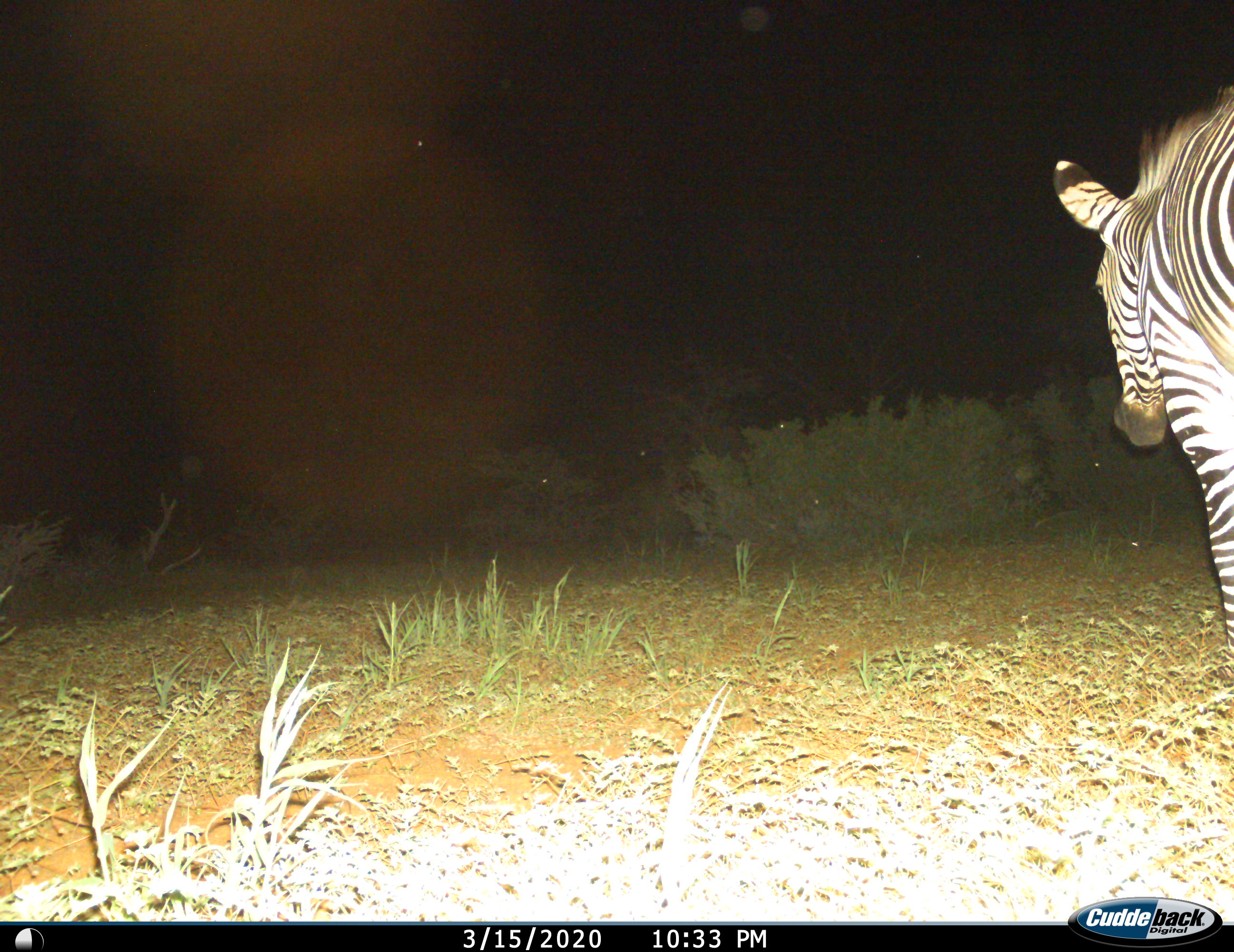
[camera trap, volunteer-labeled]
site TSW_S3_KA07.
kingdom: Animalia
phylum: Chordata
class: Mammalia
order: Perissodactyla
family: Equidae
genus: Equus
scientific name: Equus zebra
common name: mountain zebra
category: zebramountain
Zebramountain (mountain zebra) (Equus zebra), count 1. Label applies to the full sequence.